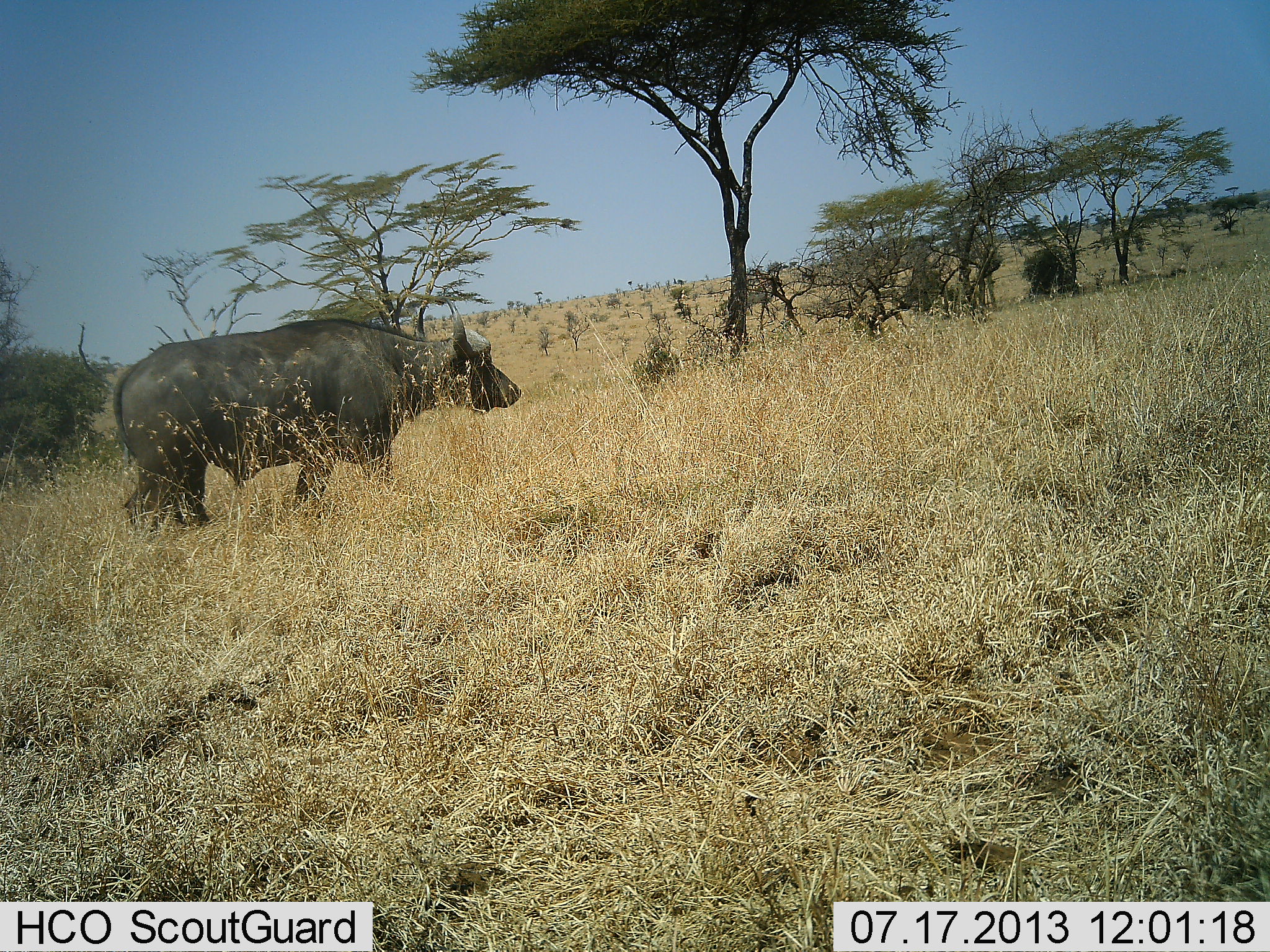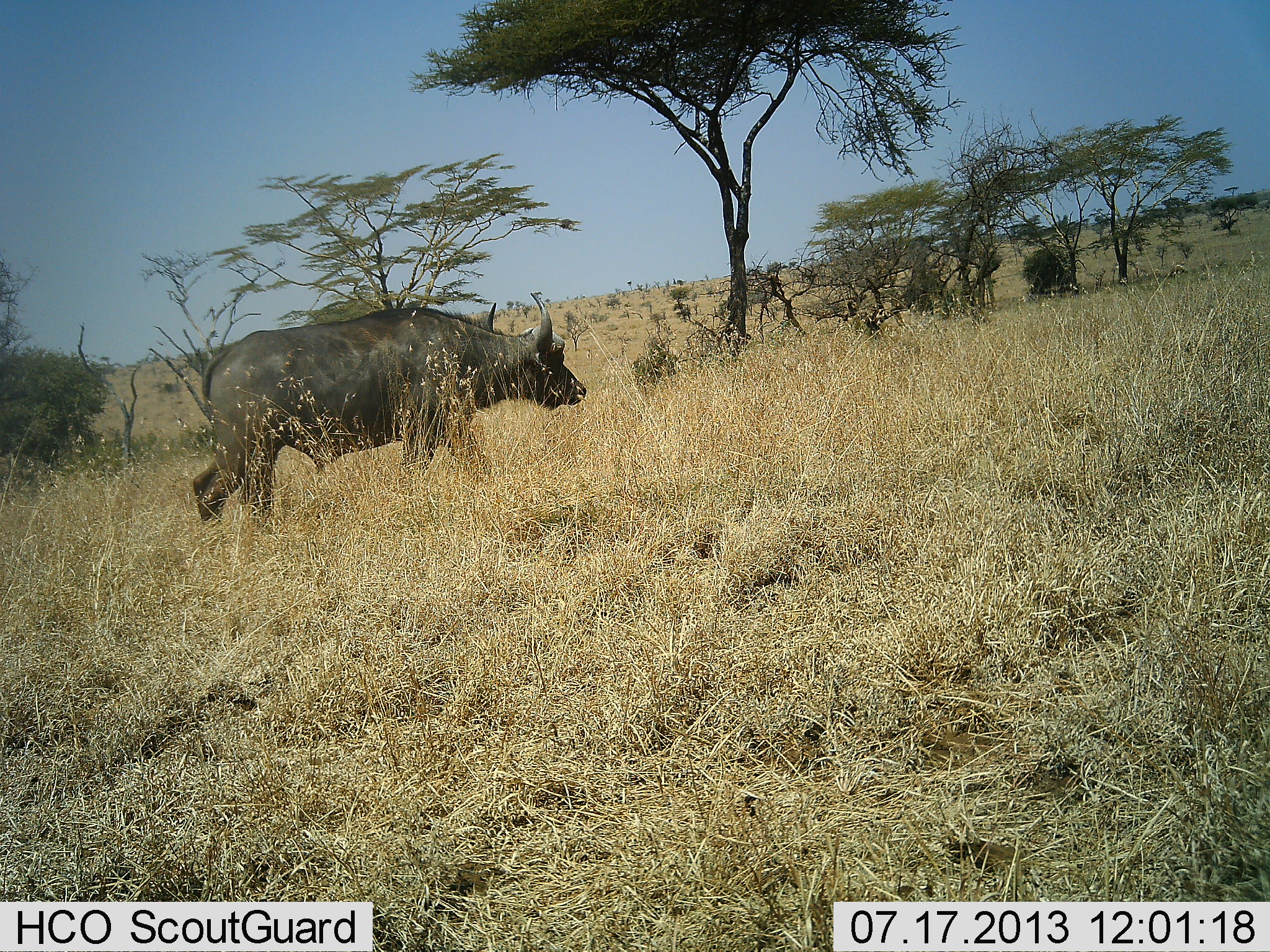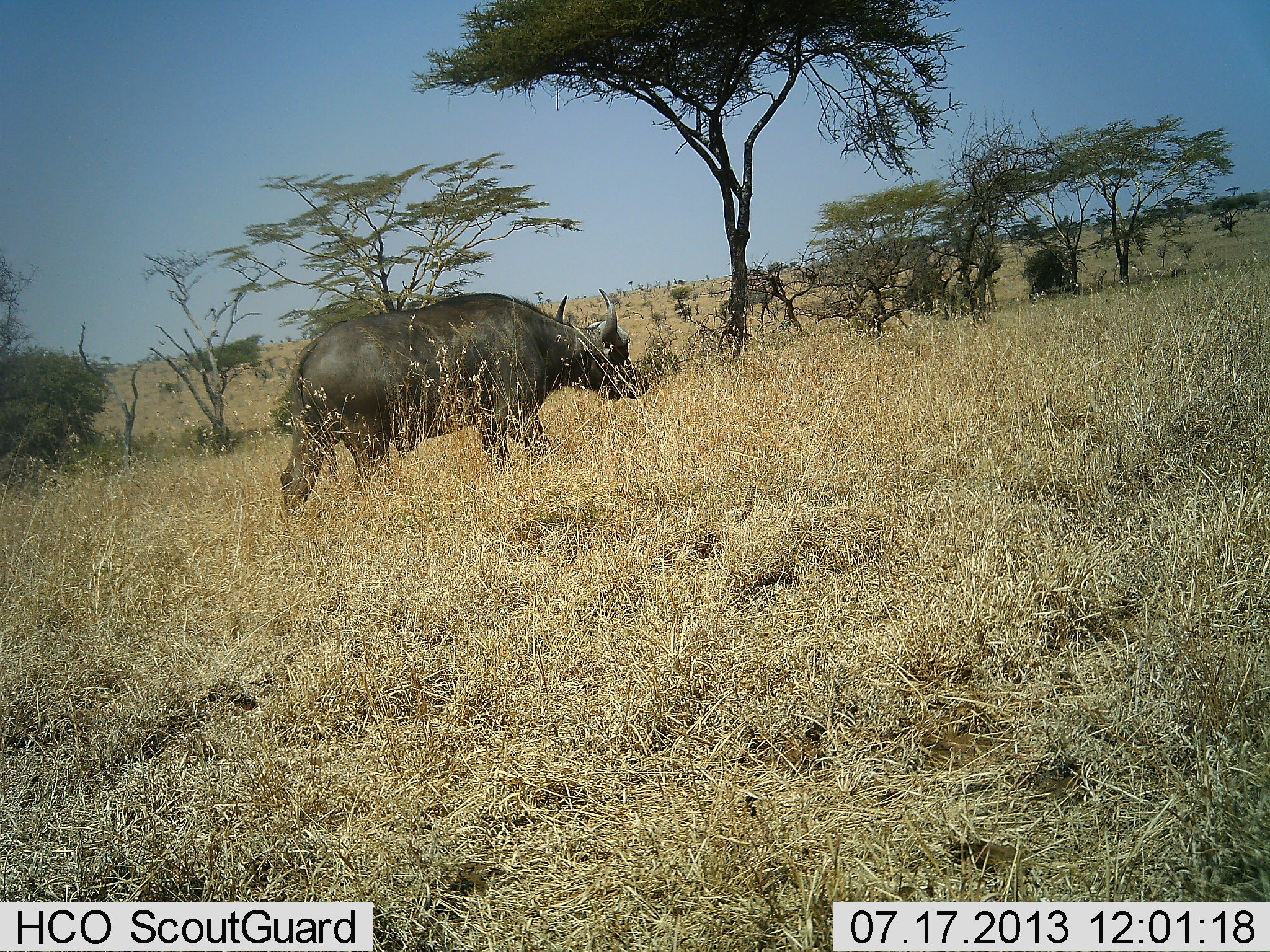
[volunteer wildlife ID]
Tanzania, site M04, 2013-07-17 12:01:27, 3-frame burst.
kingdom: Animalia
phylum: Chordata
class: Mammalia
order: Artiodactyla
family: Bovidae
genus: Syncerus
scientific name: Syncerus caffer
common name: cape buffalo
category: buffalo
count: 1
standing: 4%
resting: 0%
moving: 100%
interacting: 0%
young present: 0%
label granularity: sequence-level